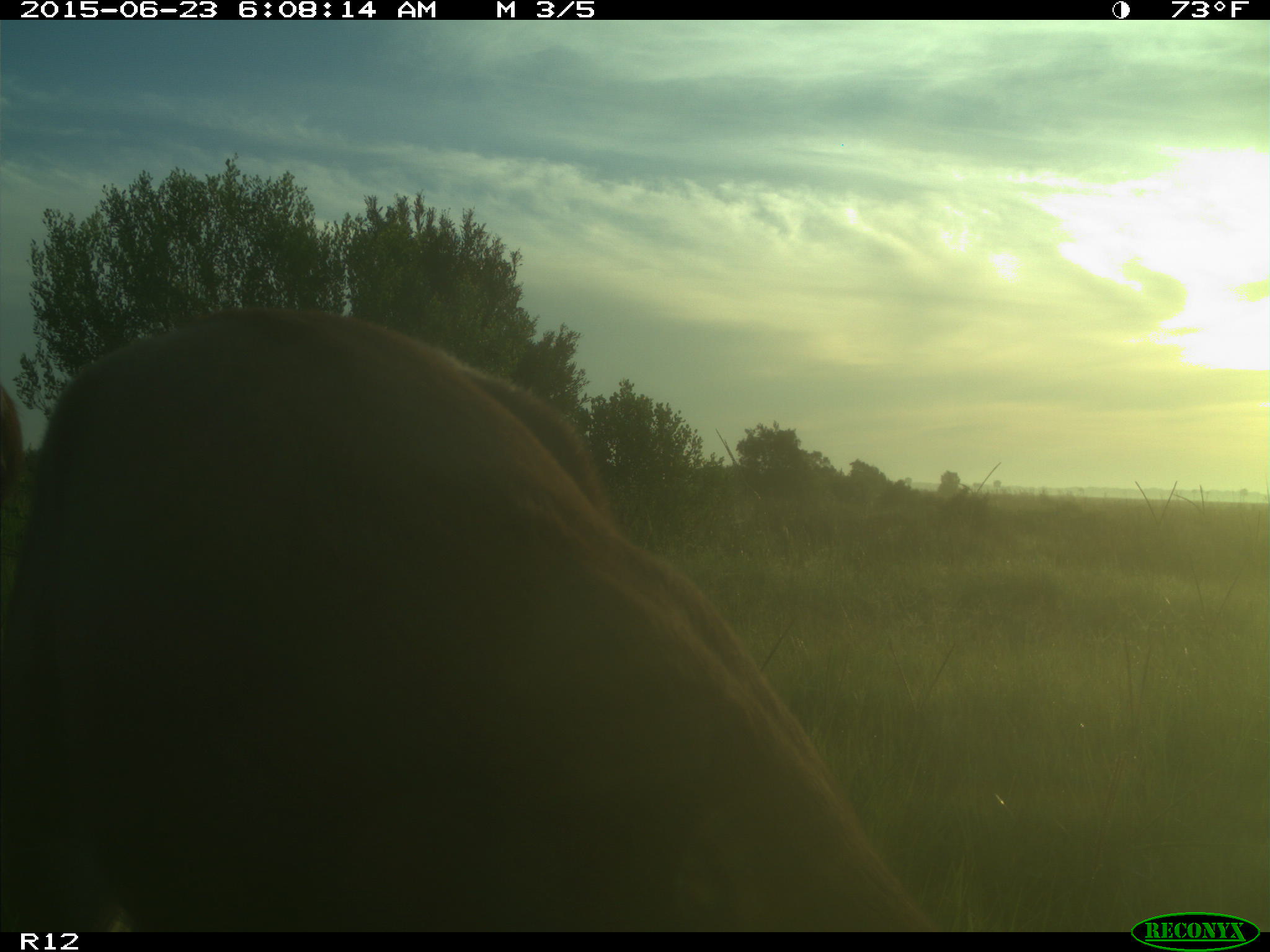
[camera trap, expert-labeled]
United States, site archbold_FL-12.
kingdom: Animalia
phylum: Chordata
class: Mammalia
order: Artiodactyla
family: Cervidae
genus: Odocoileus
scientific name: Odocoileus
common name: deer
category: unidentified deer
Unidentified deer (deer) (Odocoileus).